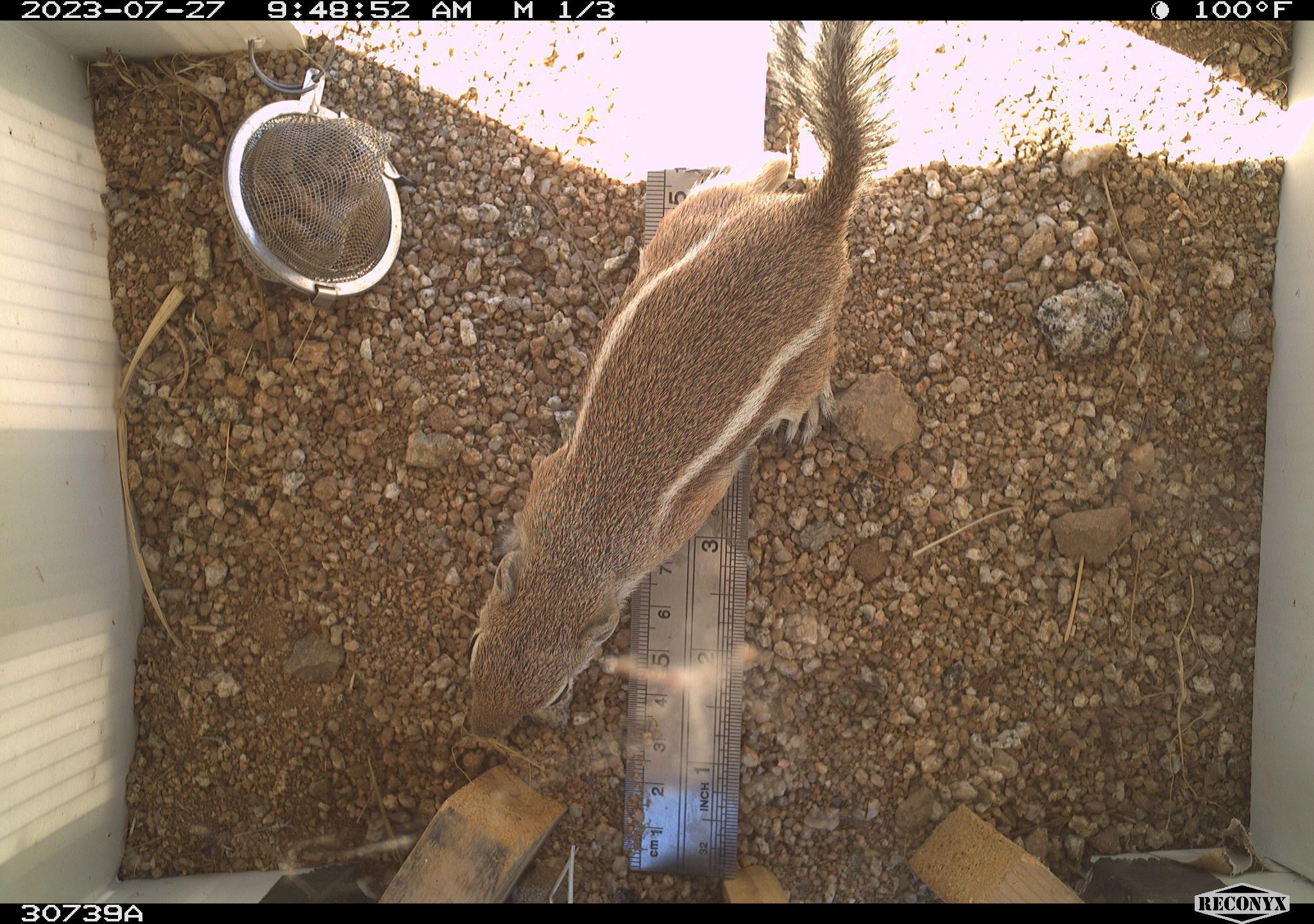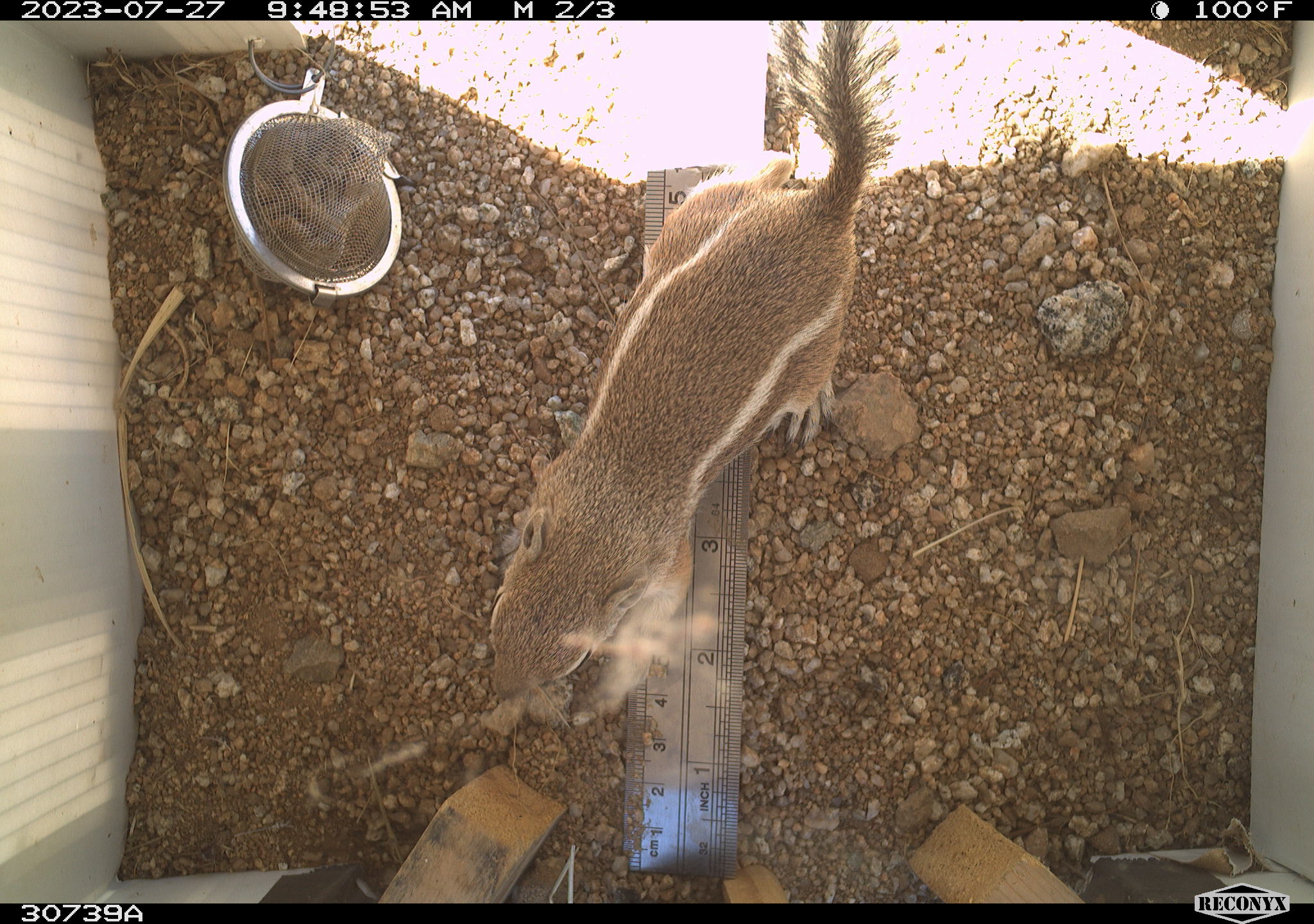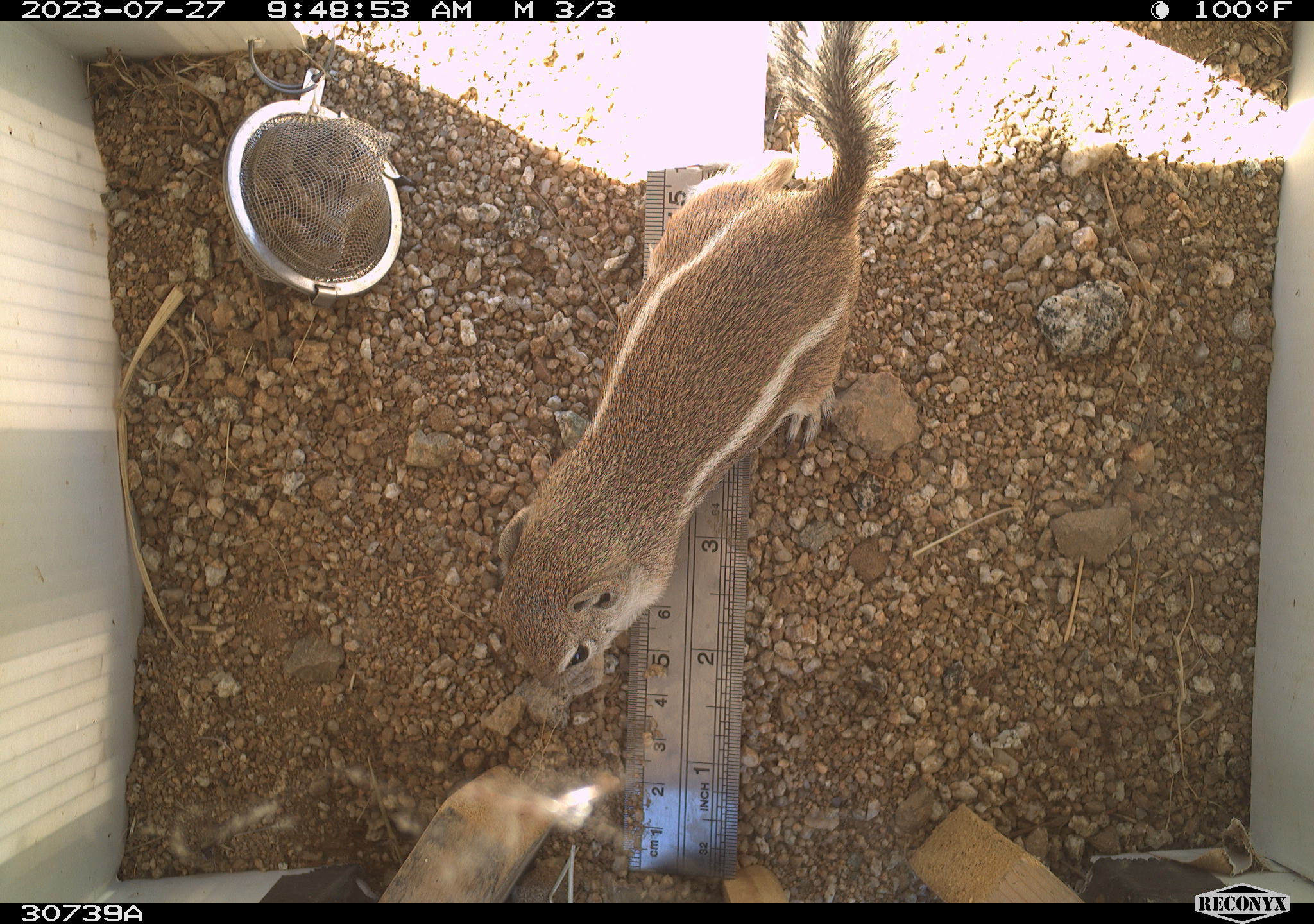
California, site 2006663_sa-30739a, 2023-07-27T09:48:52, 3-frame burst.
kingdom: Animalia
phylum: Chordata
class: Mammalia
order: Rodentia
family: Sciuridae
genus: Ammospermophilus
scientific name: Ammospermophilus leucurus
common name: white-tailed antelope squirrel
White-tailed antelope squirrel (Ammospermophilus leucurus).